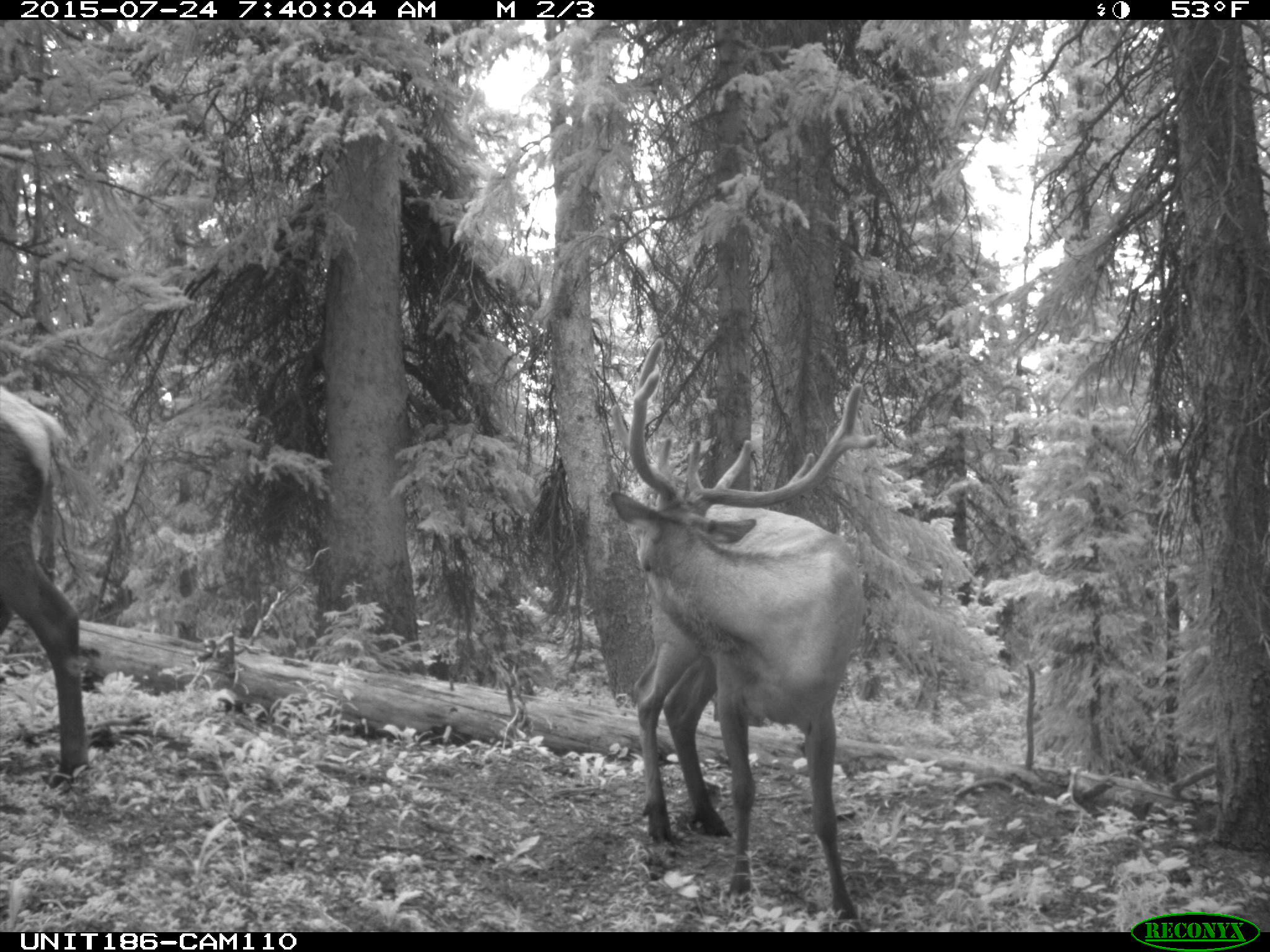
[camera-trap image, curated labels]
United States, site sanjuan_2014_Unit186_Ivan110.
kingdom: Animalia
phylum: Chordata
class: Mammalia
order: Artiodactyla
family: Cervidae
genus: Cervus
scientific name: Cervus elaphus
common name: red deer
Cervus elaphus (red deer).